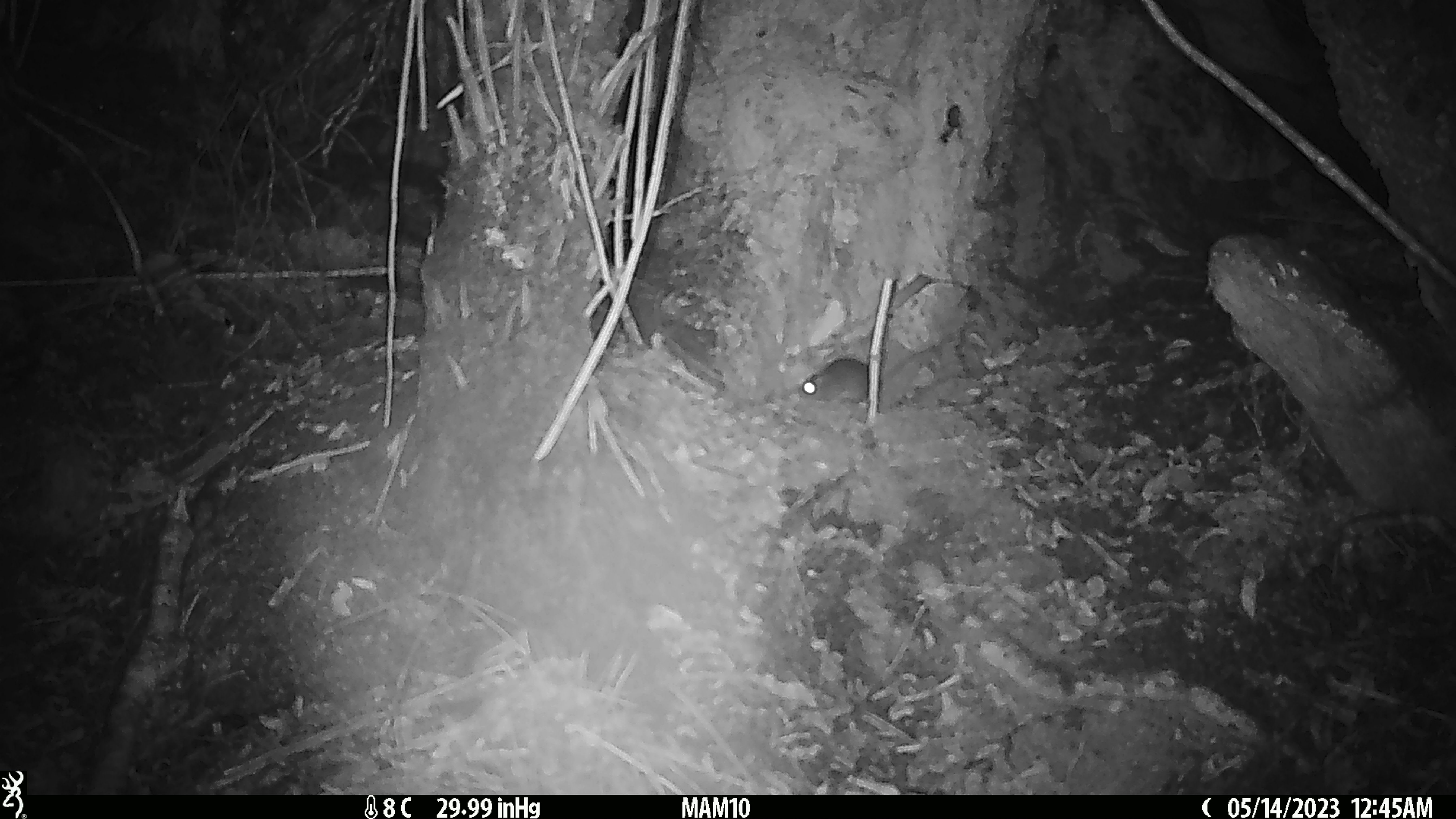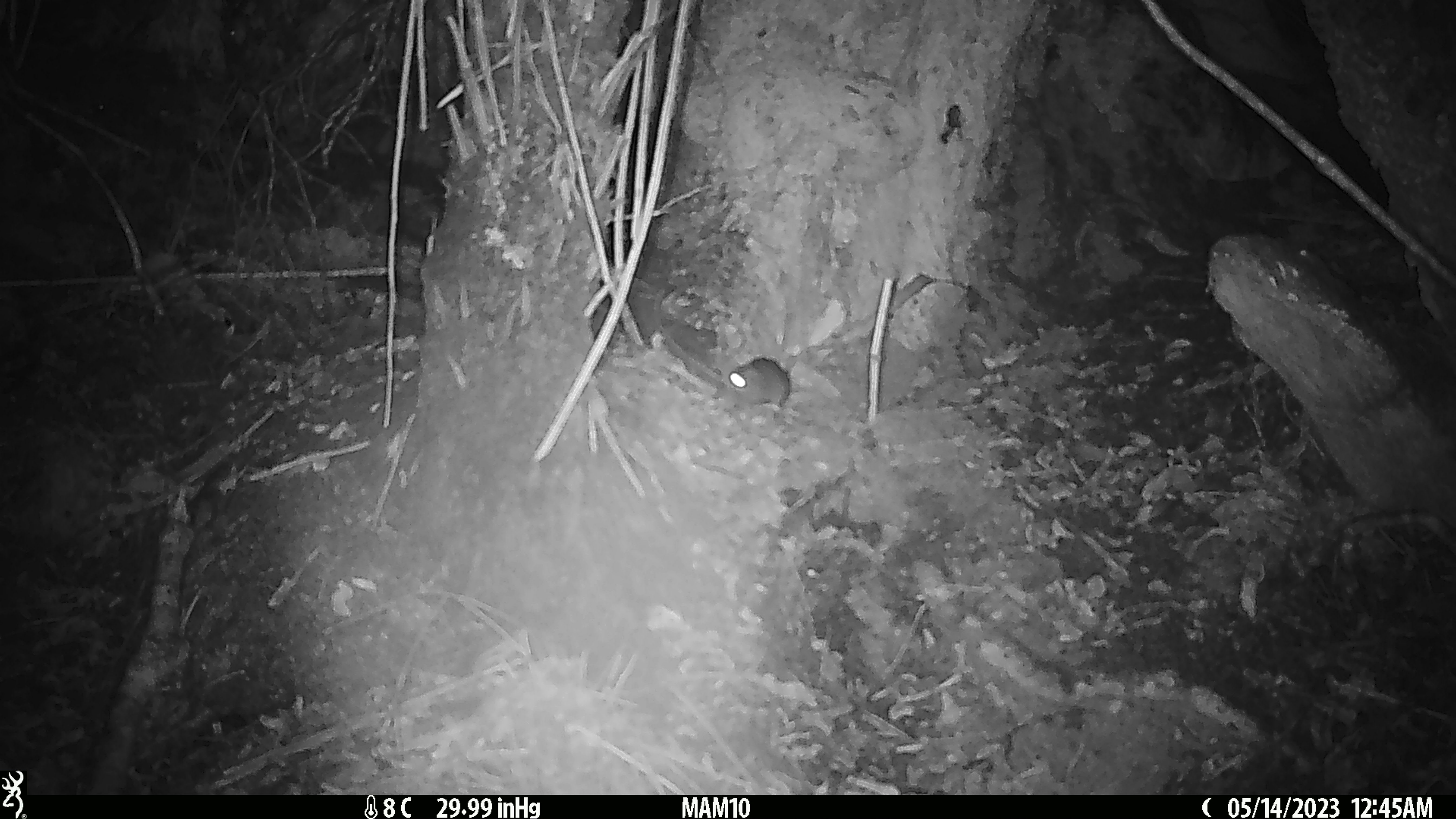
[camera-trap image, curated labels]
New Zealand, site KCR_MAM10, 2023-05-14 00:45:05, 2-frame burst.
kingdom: Animalia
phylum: Chordata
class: Mammalia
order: Rodentia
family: Muridae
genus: Rattus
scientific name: Rattus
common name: rat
Rat (Rattus).